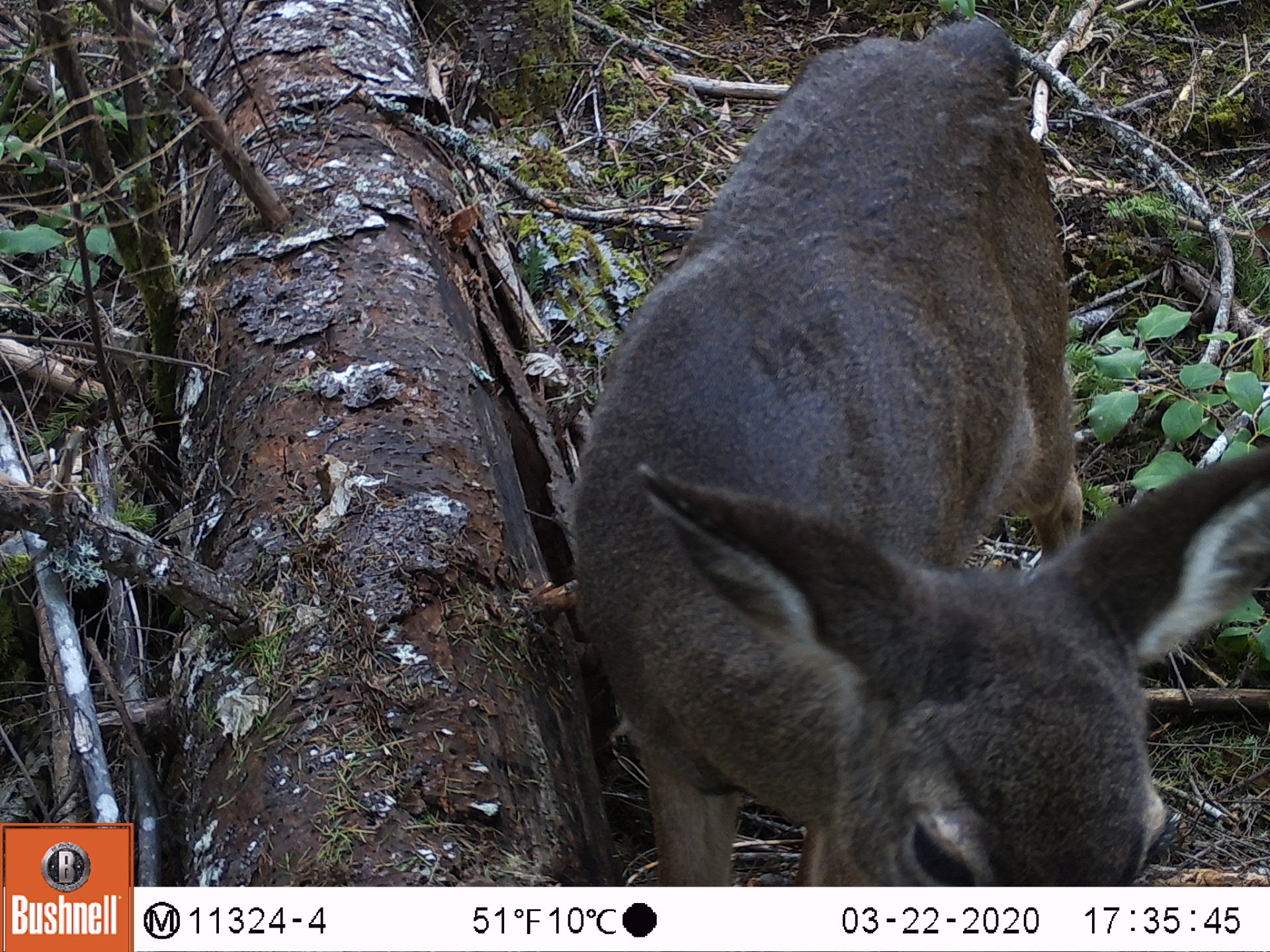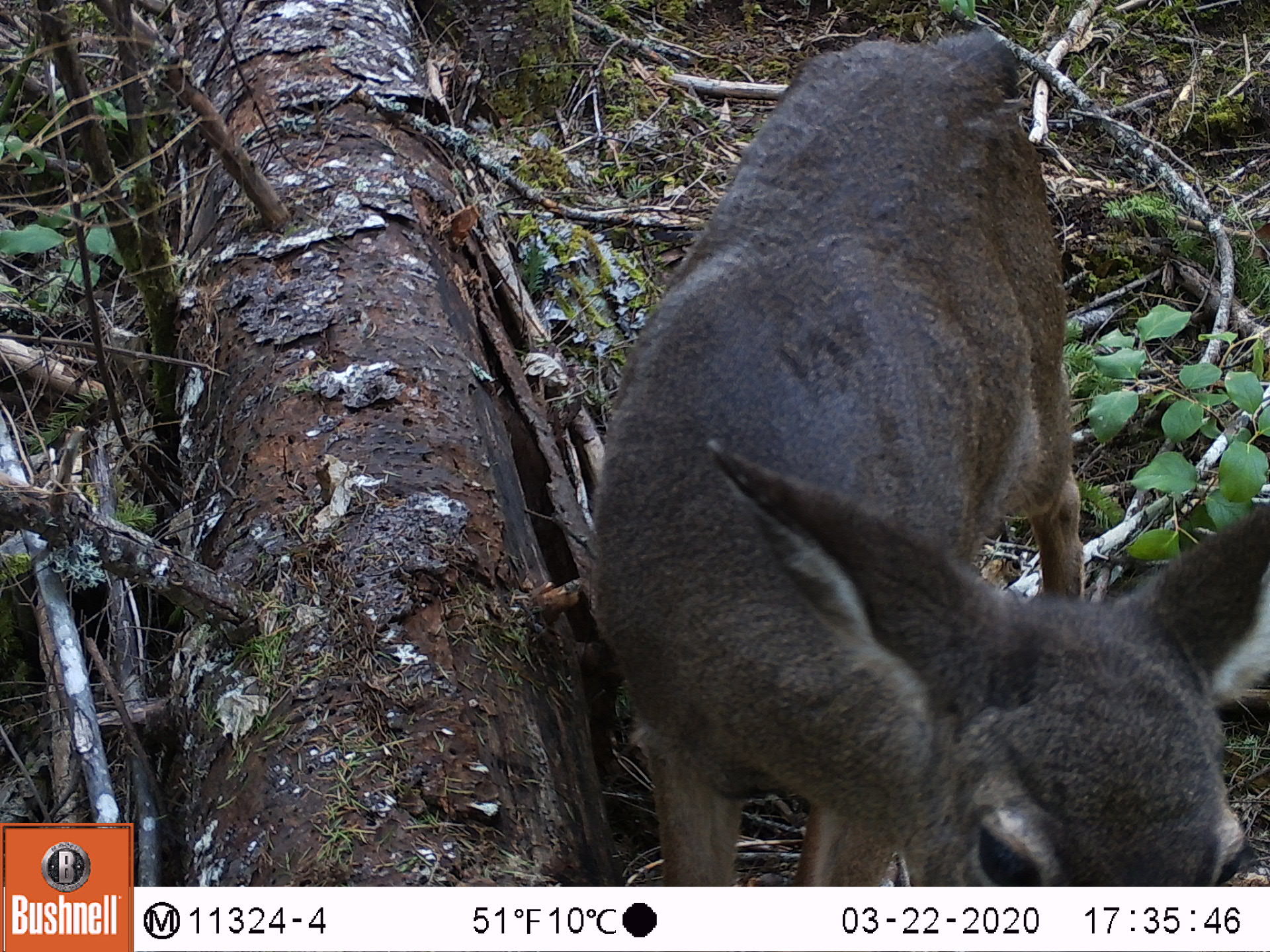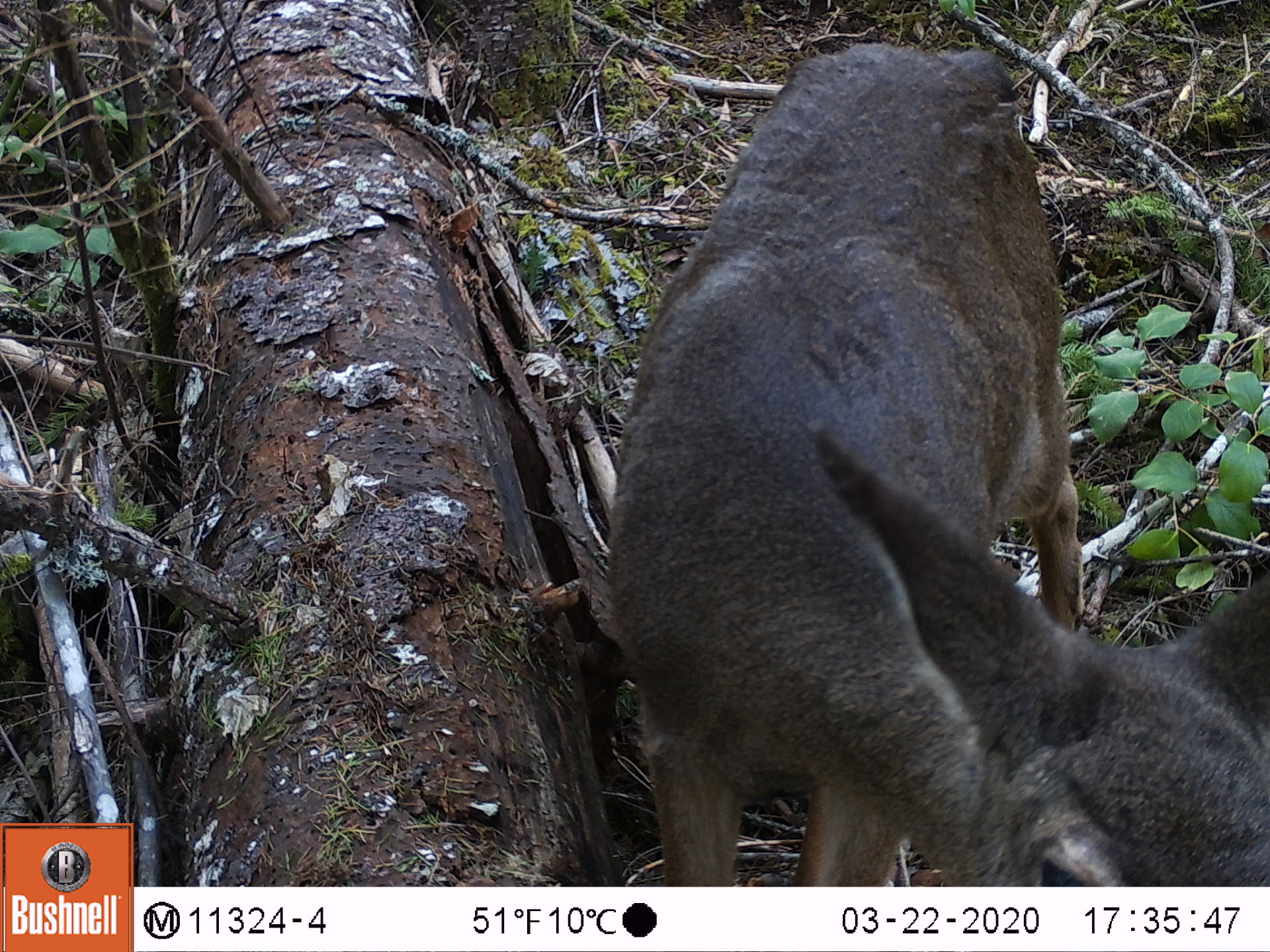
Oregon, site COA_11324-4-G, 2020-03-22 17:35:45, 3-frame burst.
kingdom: Animalia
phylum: Chordata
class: Mammalia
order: Artiodactyla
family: Cervidae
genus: Odocoileus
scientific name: Odocoileus hemionus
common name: black-tailed deer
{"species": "black-tailed deer (Odocoileus hemionus)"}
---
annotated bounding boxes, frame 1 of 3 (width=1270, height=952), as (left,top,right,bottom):
black-tailed deer: (561,0,1266,875)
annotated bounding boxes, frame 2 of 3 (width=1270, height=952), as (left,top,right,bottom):
black-tailed deer: (578,1,1268,880)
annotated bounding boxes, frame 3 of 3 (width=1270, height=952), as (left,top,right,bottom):
black-tailed deer: (594,31,1266,880)